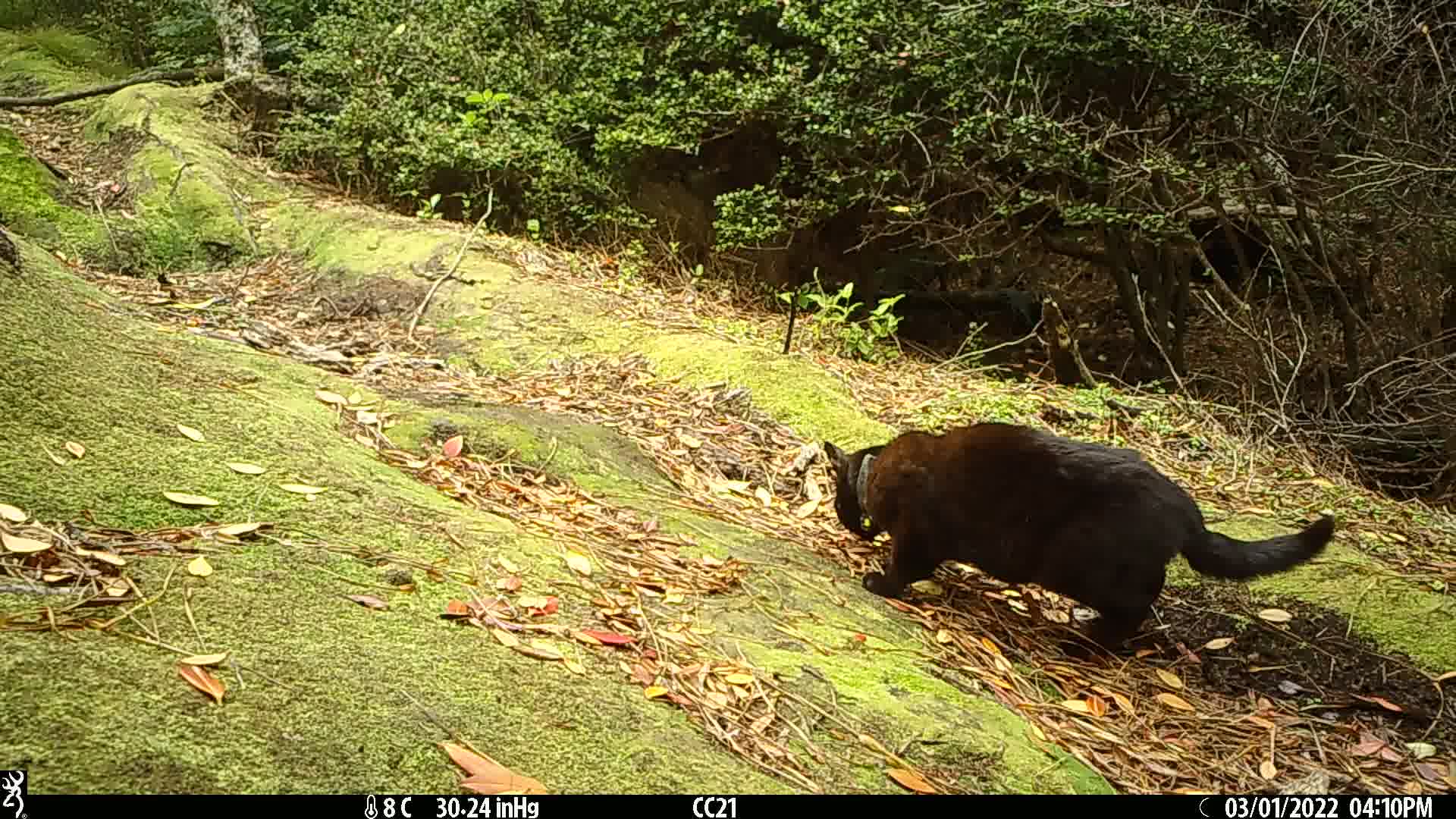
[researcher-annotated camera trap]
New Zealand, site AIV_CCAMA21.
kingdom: Animalia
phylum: Chordata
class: Mammalia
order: Carnivora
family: Felidae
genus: Felis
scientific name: Felis catus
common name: domestic cat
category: cat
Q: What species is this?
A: Cat (domestic cat) (Felis catus).